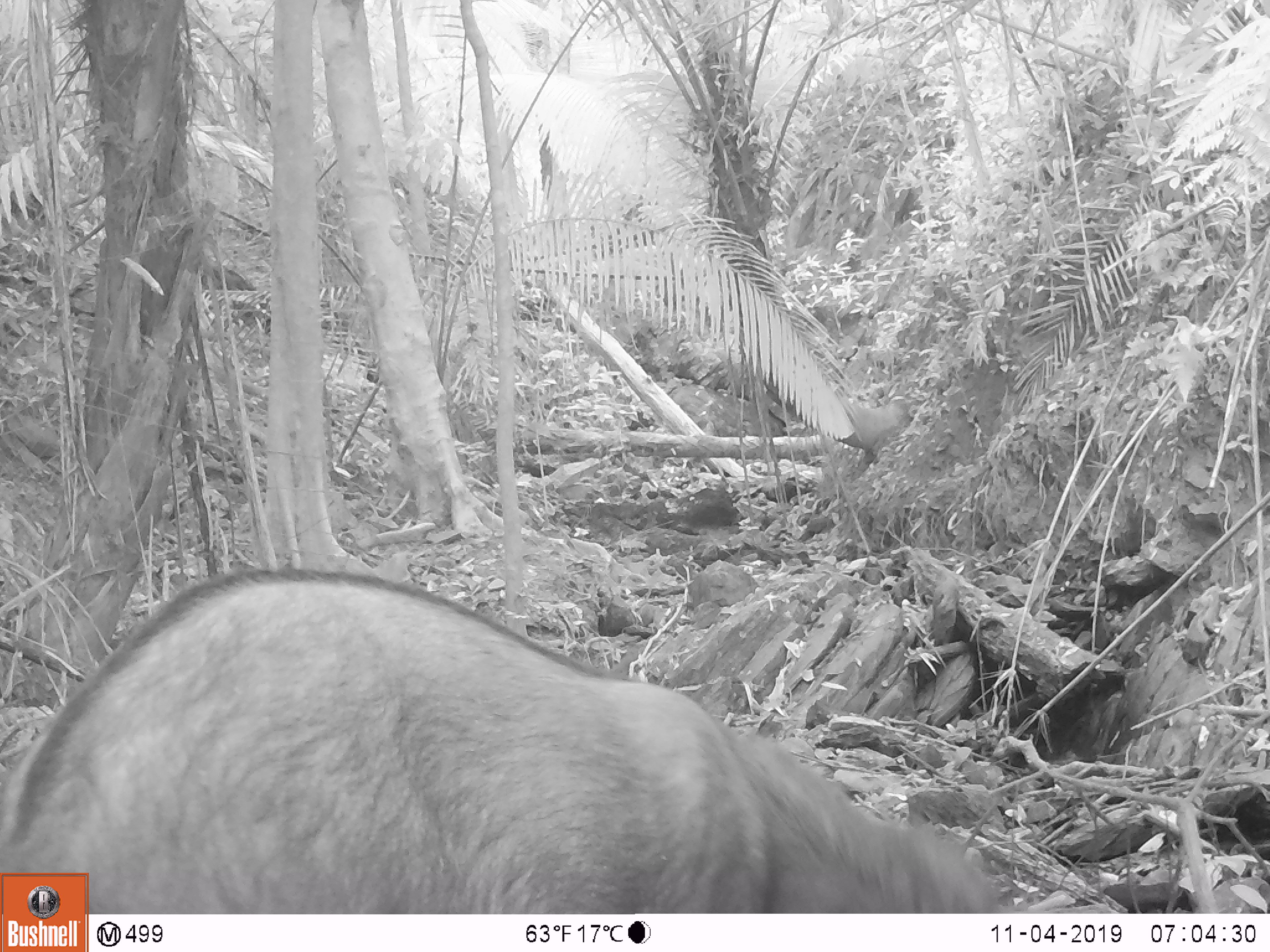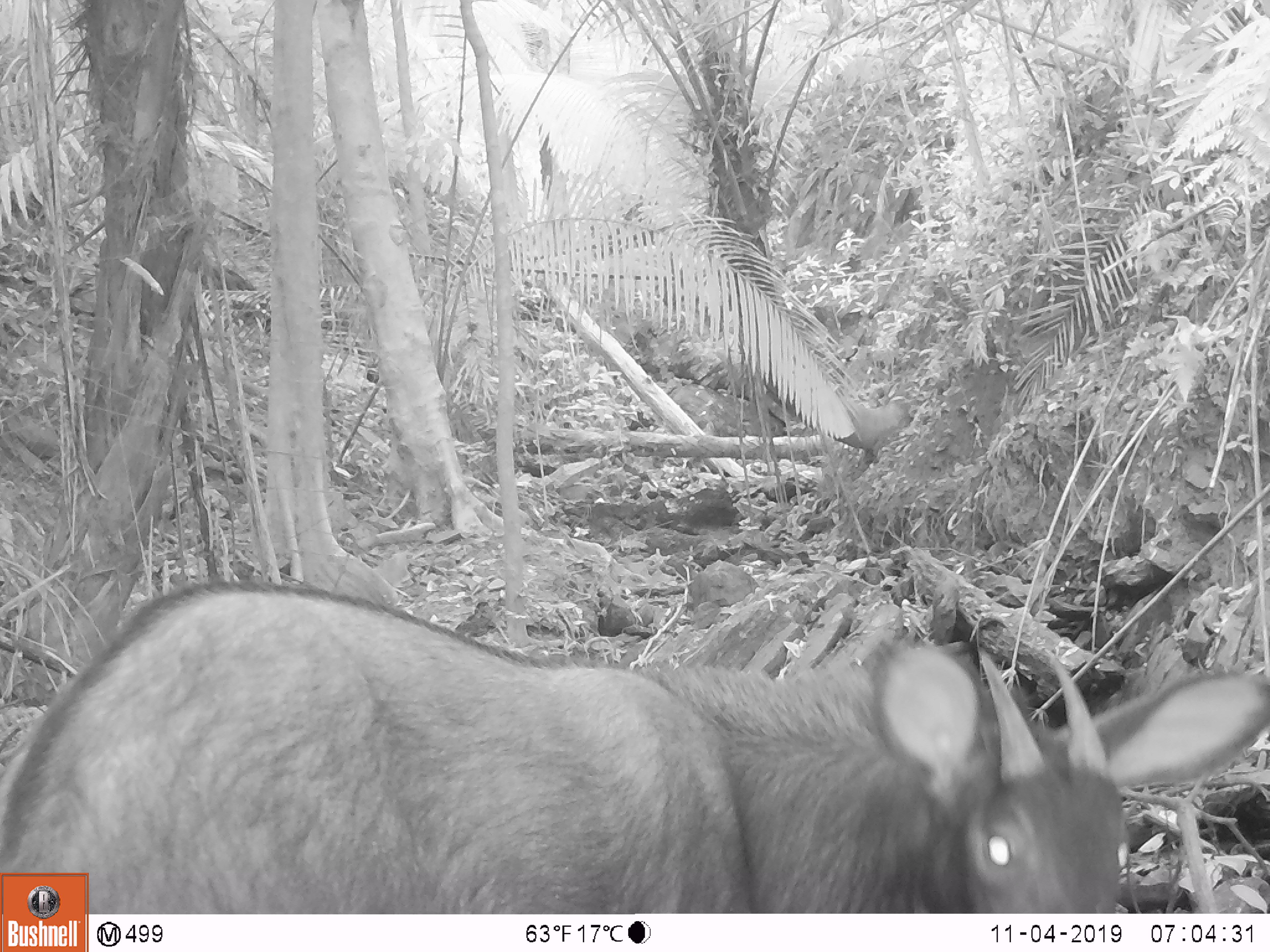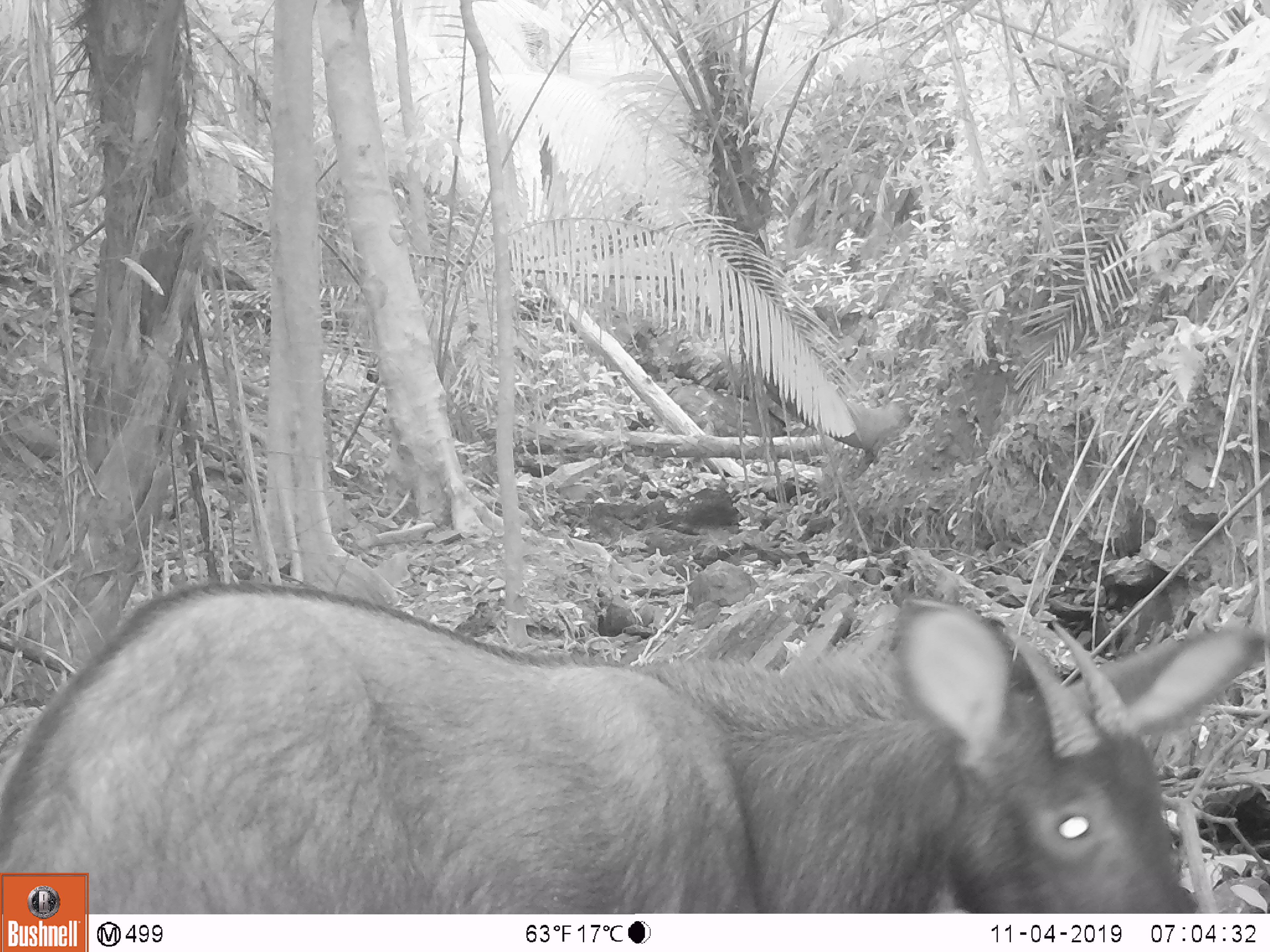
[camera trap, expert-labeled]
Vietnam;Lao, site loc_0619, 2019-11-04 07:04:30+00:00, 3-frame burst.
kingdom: Animalia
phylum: Chordata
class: Mammalia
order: Artiodactyla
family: Bovidae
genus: Capricornis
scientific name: Capricornis sumatraensis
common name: chinese serow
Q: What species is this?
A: Chinese serow (Capricornis sumatraensis).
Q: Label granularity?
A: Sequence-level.